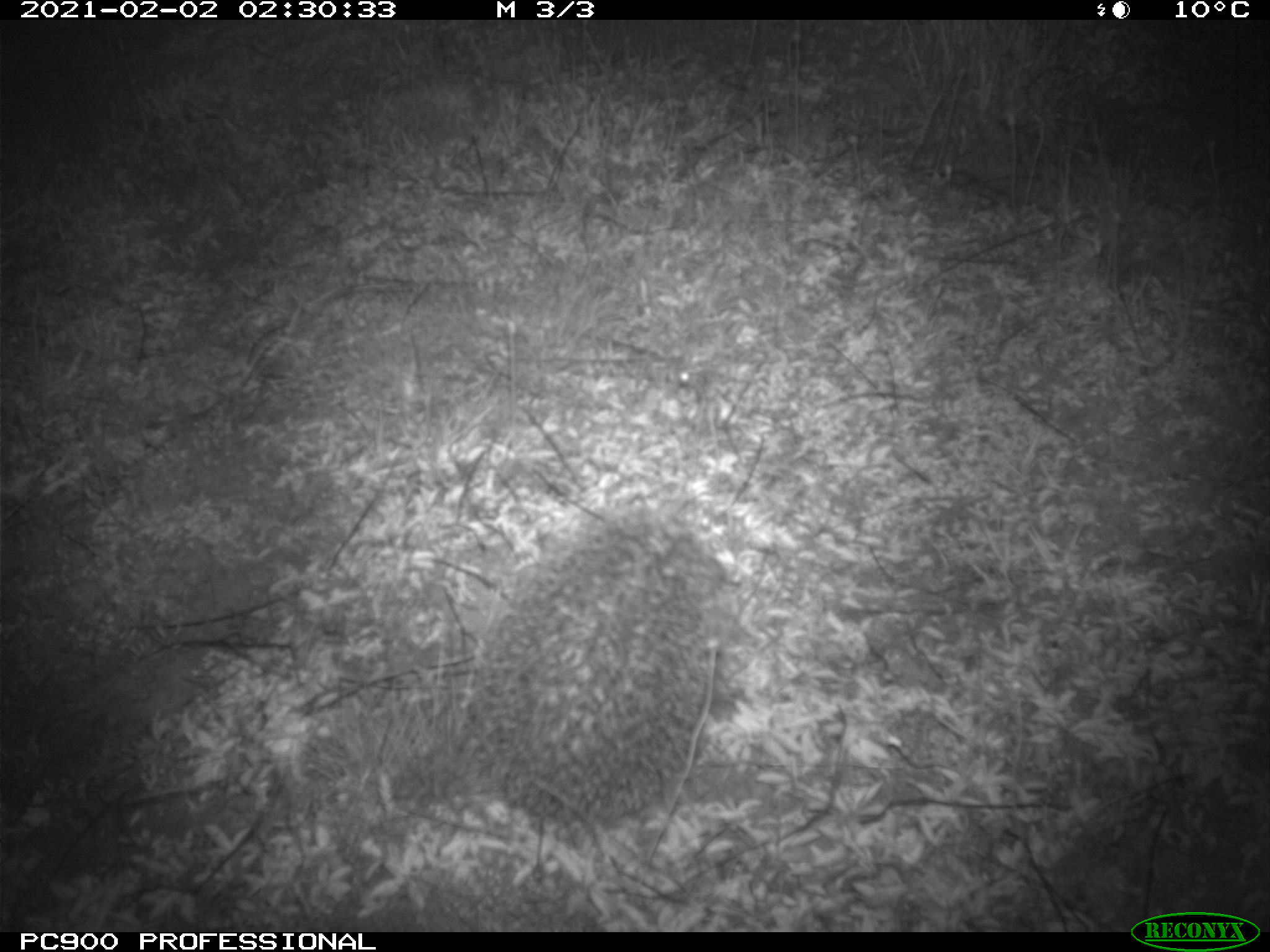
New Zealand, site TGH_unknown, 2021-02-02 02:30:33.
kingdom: Animalia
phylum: Chordata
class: Mammalia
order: Eulipotyphla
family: Erinaceidae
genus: Erinaceus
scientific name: Erinaceus europaeus europaeus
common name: european hedgehog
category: hedgehog